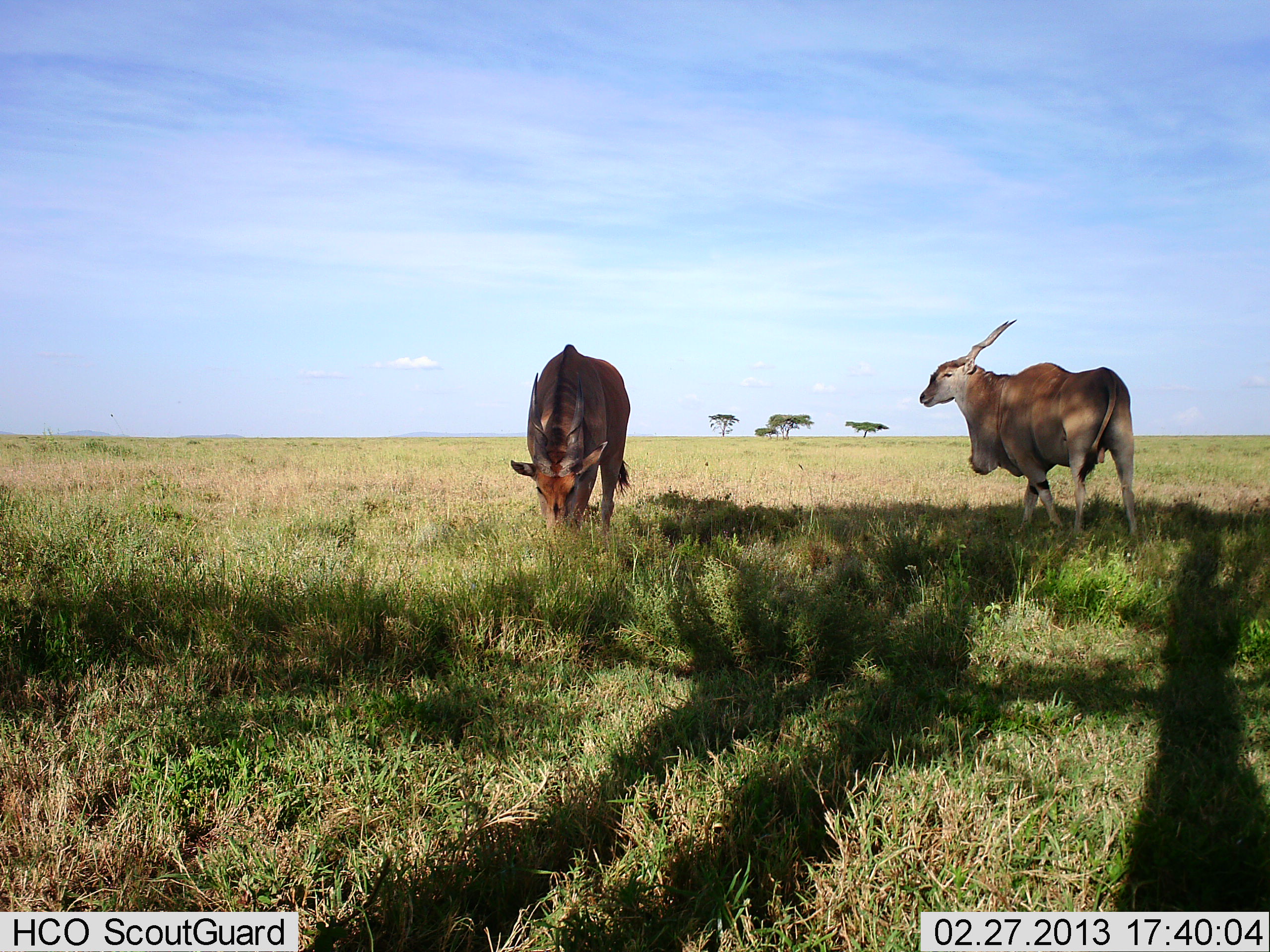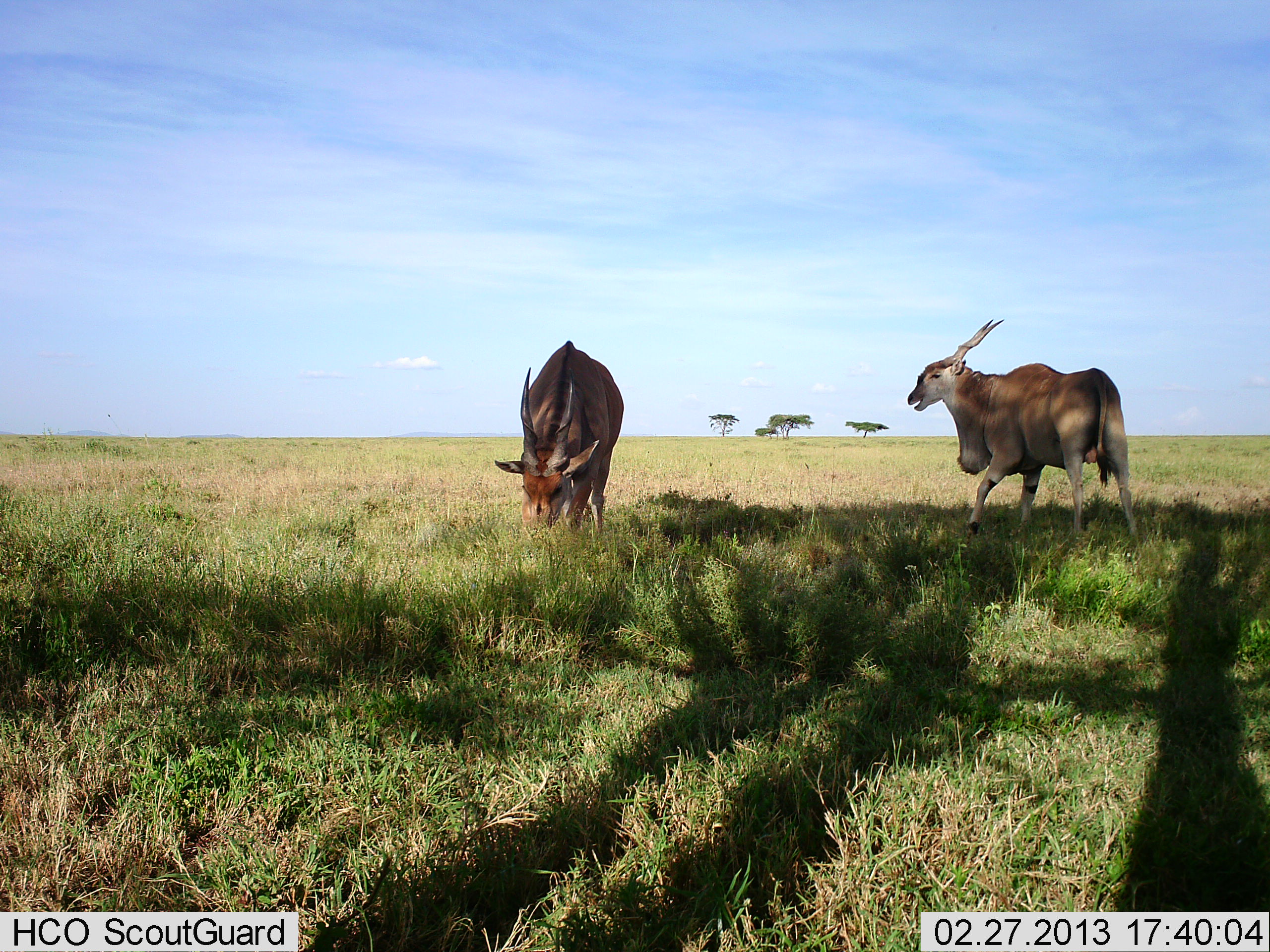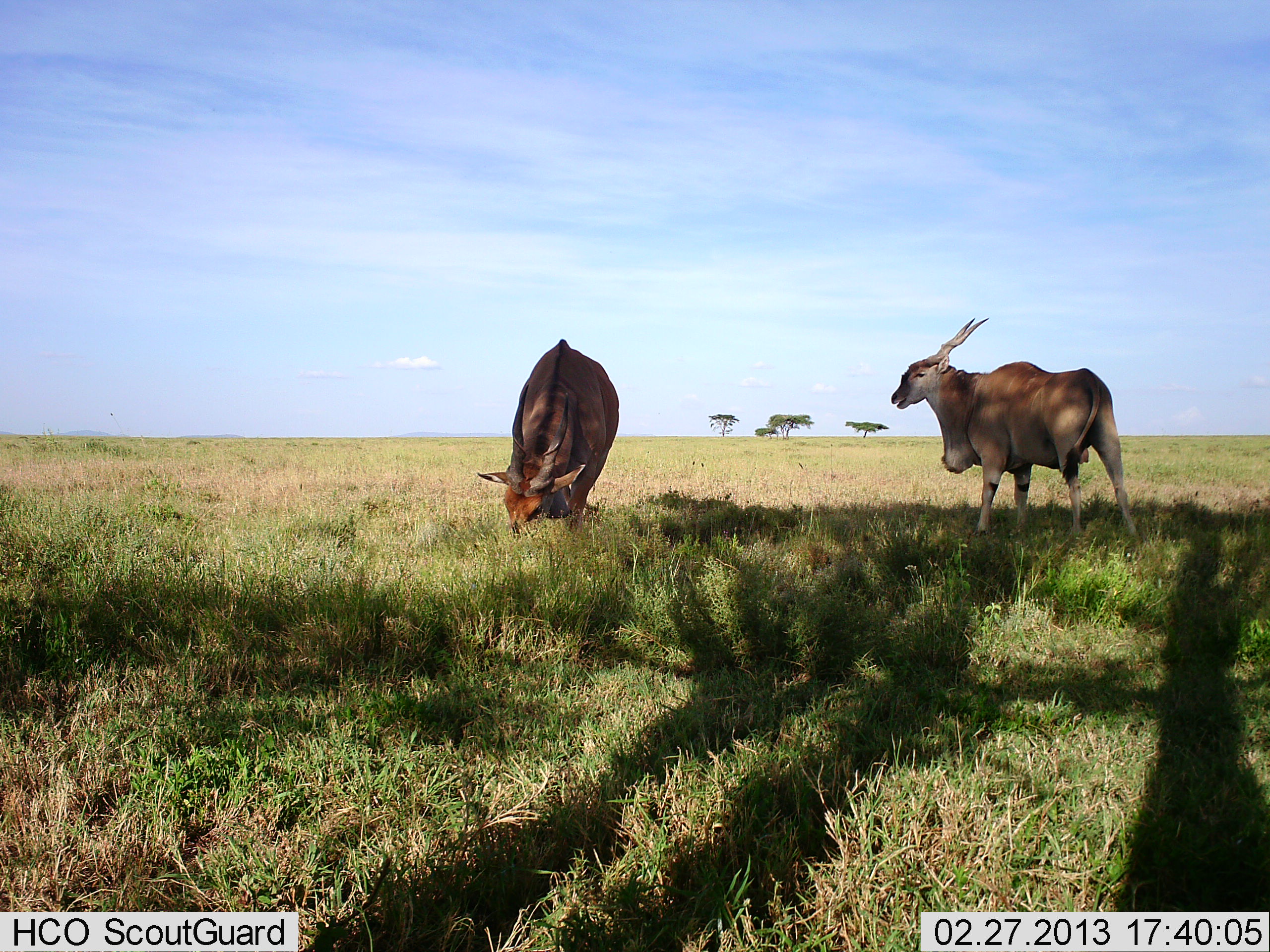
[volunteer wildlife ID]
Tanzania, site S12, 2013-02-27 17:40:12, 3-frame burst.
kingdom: Animalia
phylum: Chordata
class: Mammalia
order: Artiodactyla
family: Bovidae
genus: Tragelaphus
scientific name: Tragelaphus oryx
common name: eland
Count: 2.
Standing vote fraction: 45%.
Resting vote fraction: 0%.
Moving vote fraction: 32%.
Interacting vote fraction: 5%.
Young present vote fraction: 0%.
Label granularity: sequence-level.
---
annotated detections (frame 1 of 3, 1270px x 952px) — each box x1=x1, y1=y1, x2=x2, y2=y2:
animal: x1=918, y1=319, x2=1154, y2=540; x1=508, y1=341, x2=632, y2=558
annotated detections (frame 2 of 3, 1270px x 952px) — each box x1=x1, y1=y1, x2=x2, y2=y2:
animal: x1=906, y1=319, x2=1142, y2=547; x1=492, y1=341, x2=629, y2=553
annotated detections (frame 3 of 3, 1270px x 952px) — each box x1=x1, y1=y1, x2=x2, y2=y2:
animal: x1=890, y1=315, x2=1144, y2=549; x1=477, y1=338, x2=620, y2=535